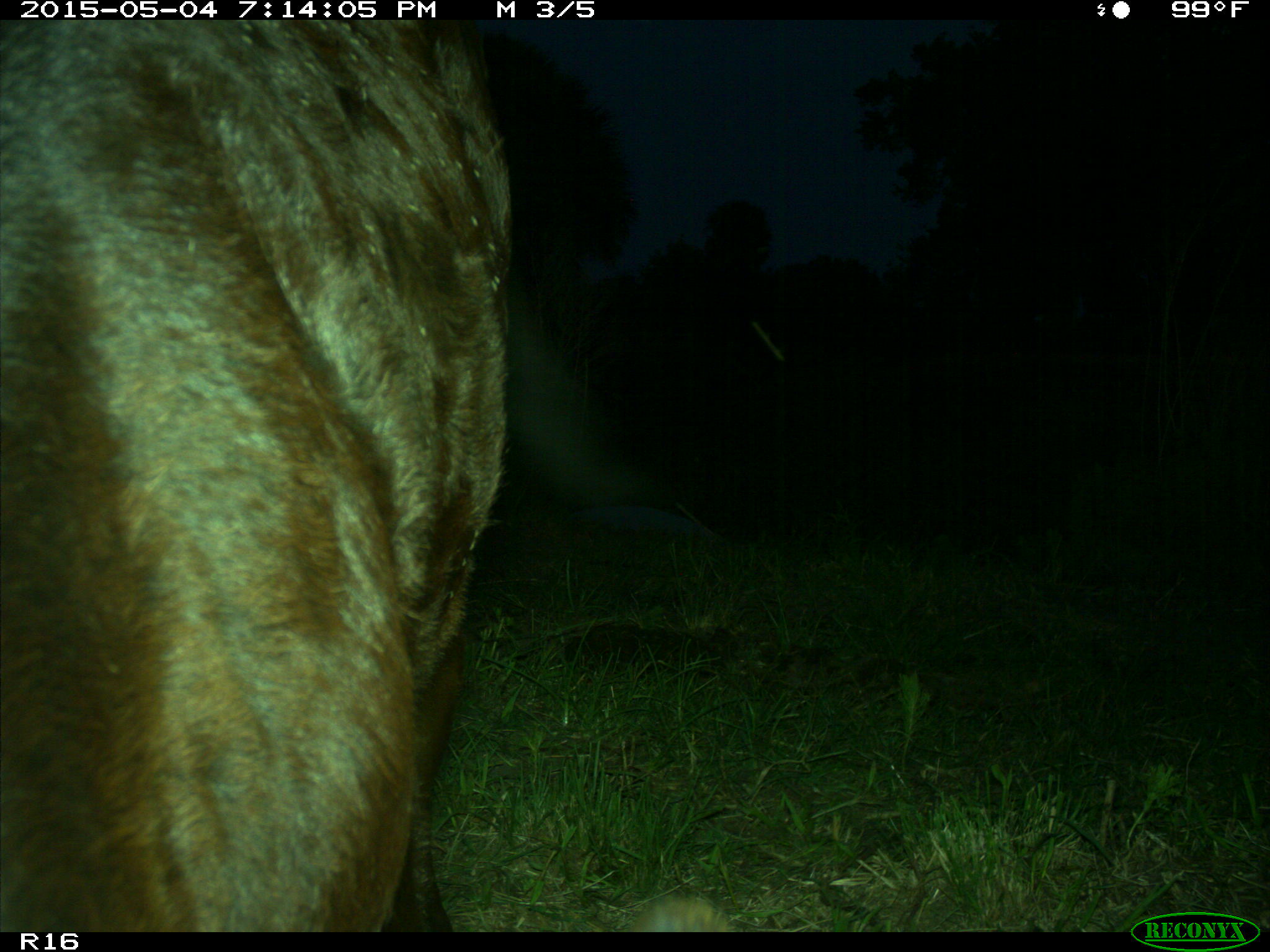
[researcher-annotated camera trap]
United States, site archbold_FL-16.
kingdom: Animalia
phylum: Chordata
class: Mammalia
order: Artiodactyla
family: Bovidae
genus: Bos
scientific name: Bos taurus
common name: domestic cow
Bos taurus (domestic cow).